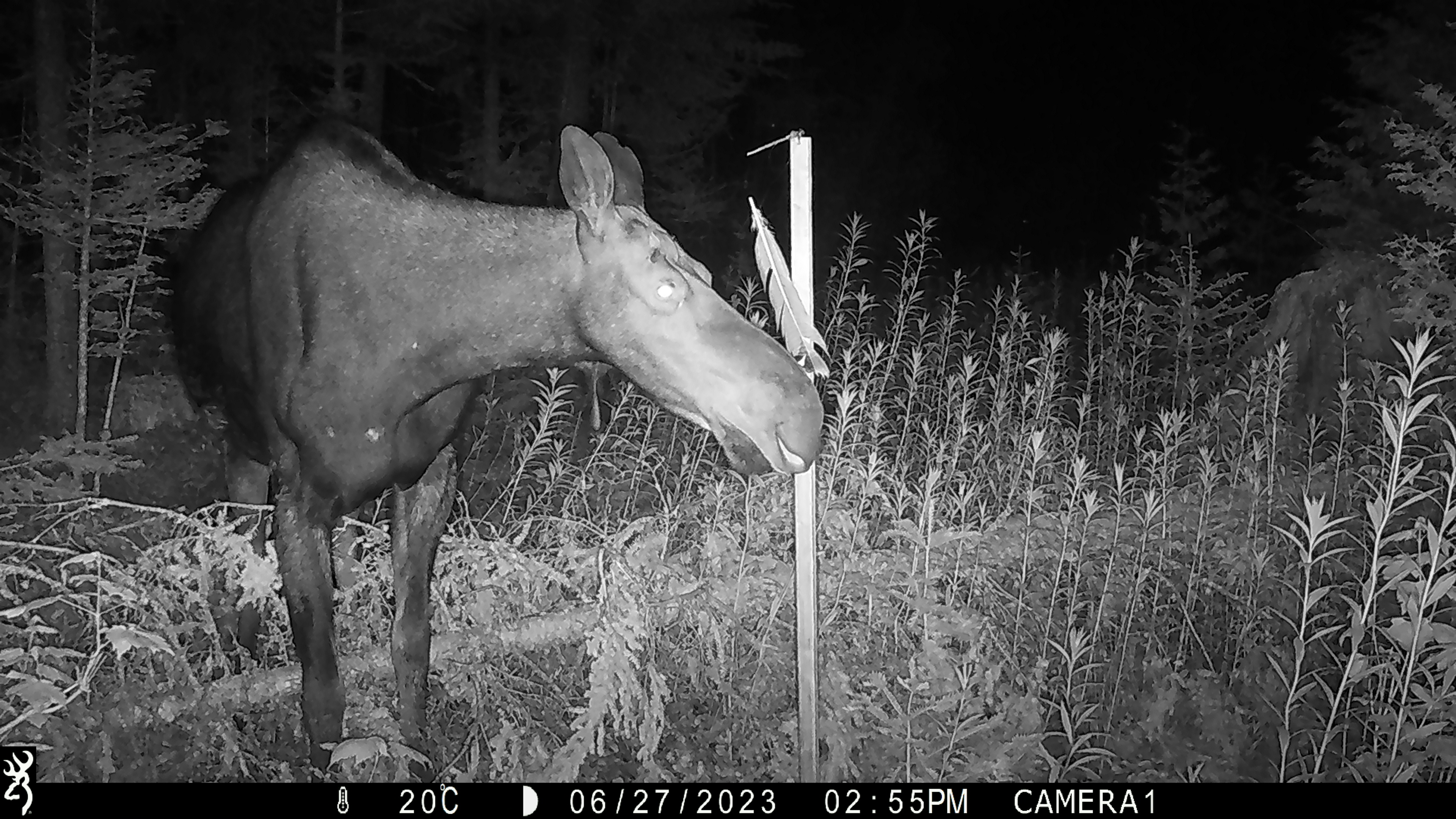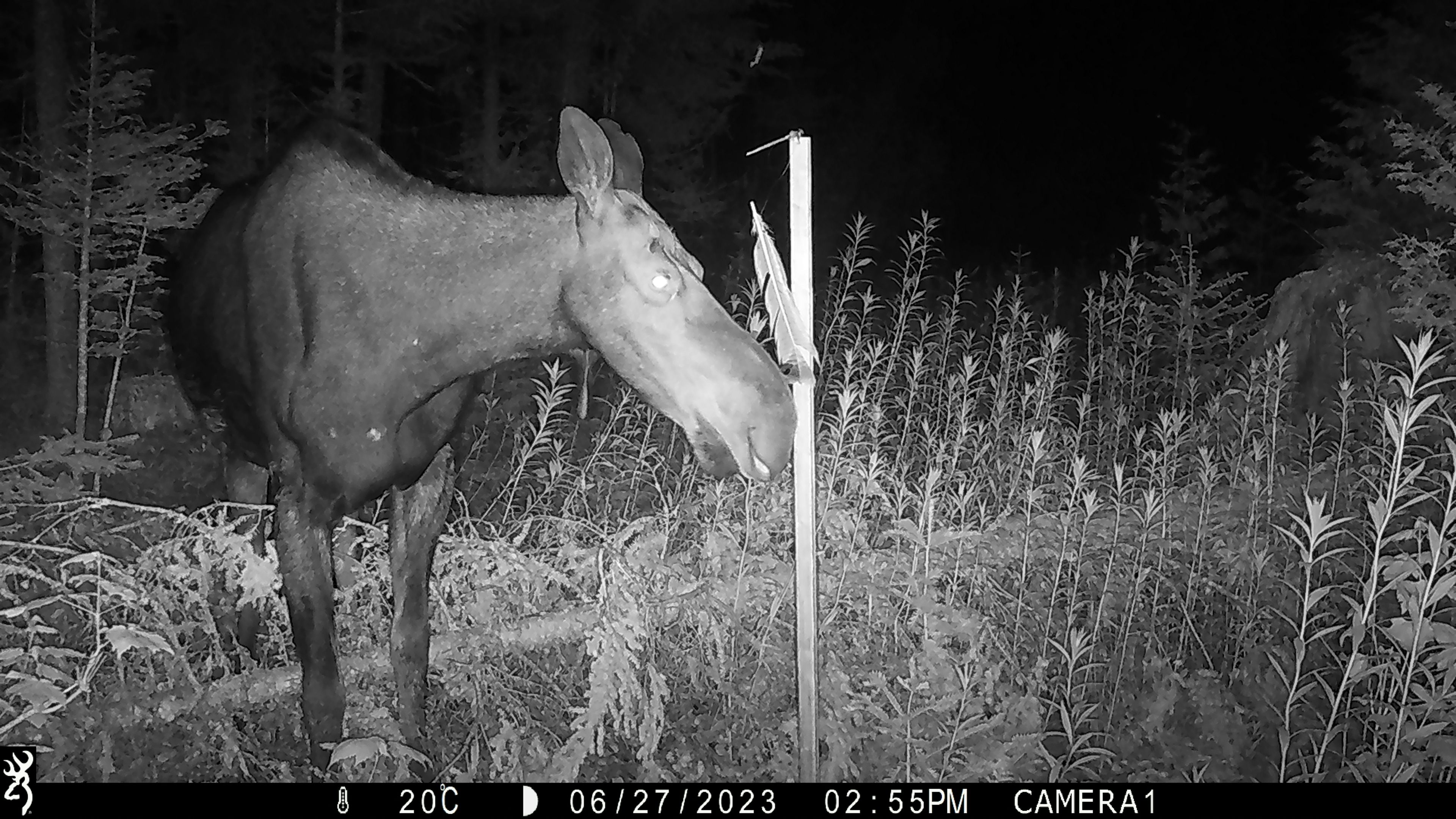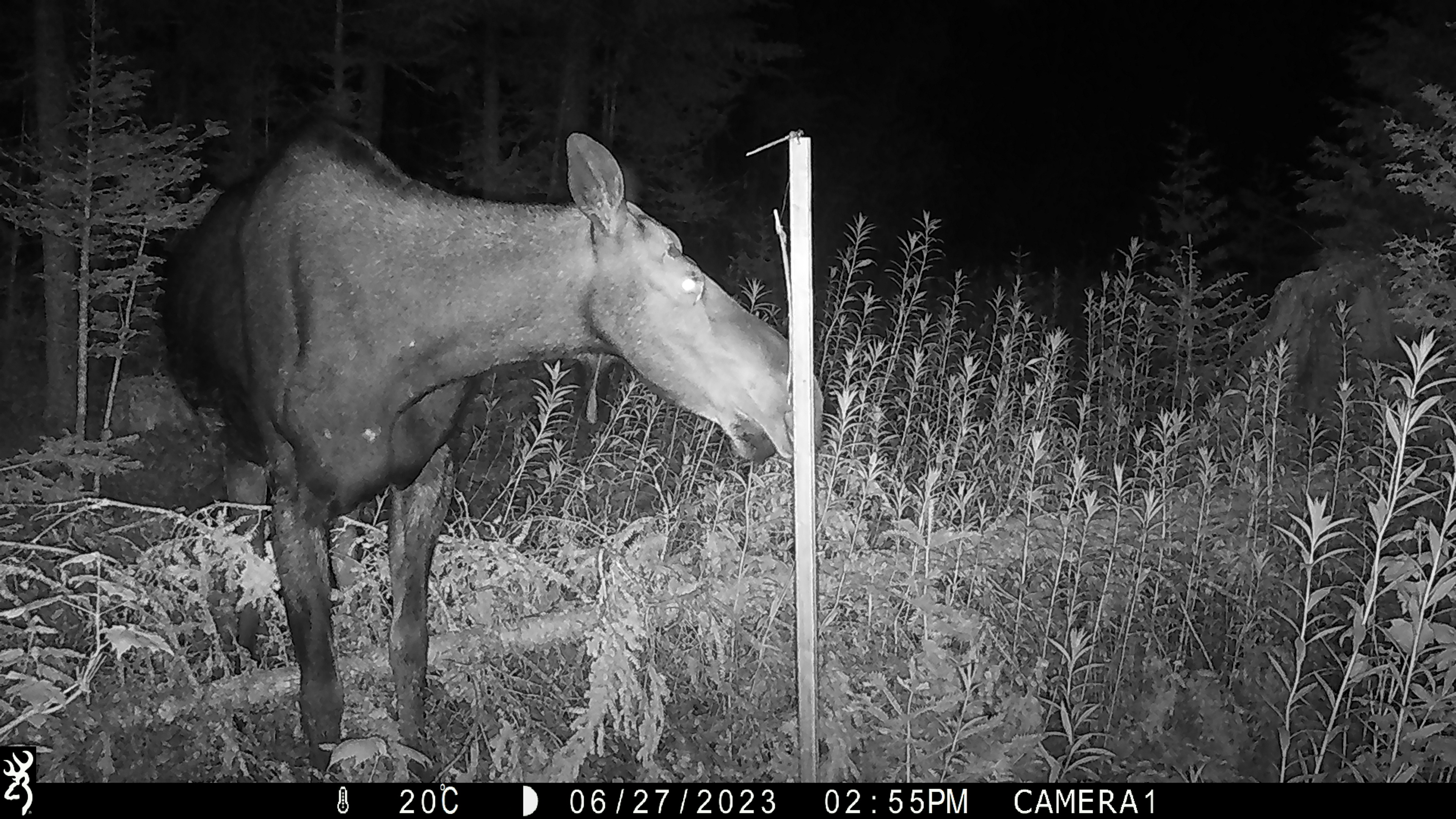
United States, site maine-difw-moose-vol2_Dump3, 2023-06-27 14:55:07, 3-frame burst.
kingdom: Animalia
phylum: Chordata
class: Mammalia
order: Artiodactyla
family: Cervidae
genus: Alces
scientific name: Alces alces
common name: moose